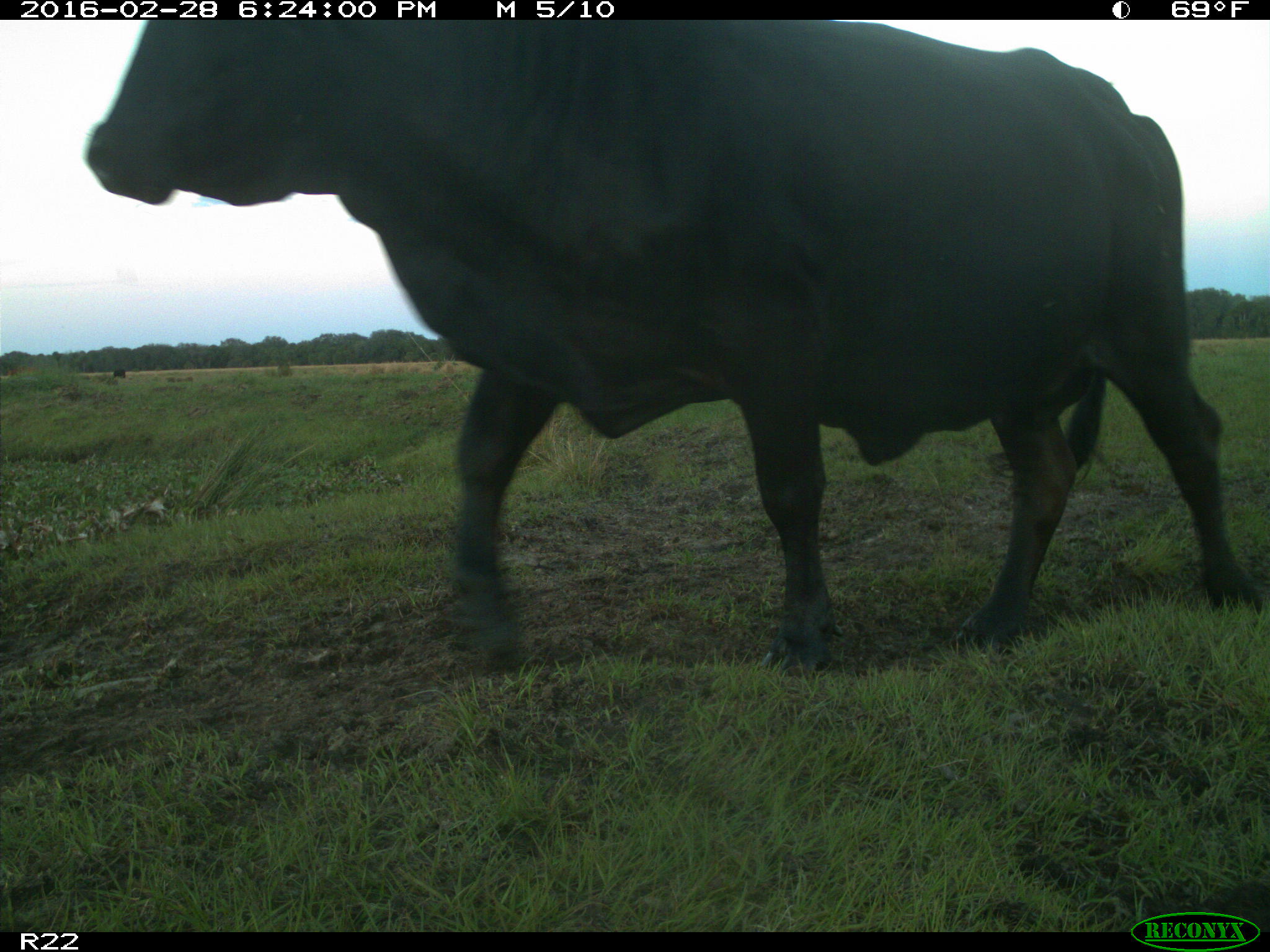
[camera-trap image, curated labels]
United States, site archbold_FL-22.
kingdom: Animalia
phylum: Chordata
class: Mammalia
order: Artiodactyla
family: Bovidae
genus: Bos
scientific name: Bos taurus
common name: domestic cow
Bos taurus (domestic cow).